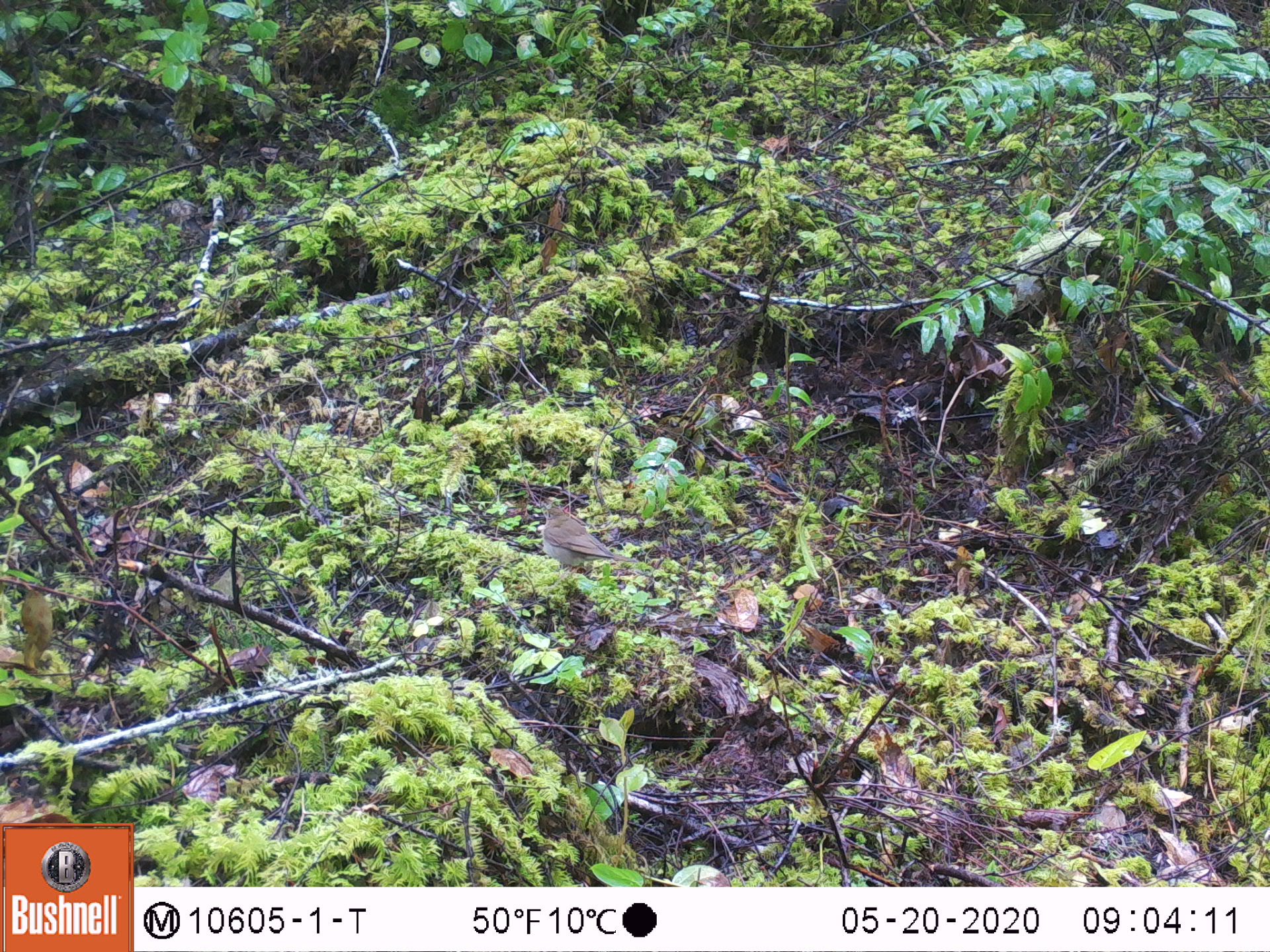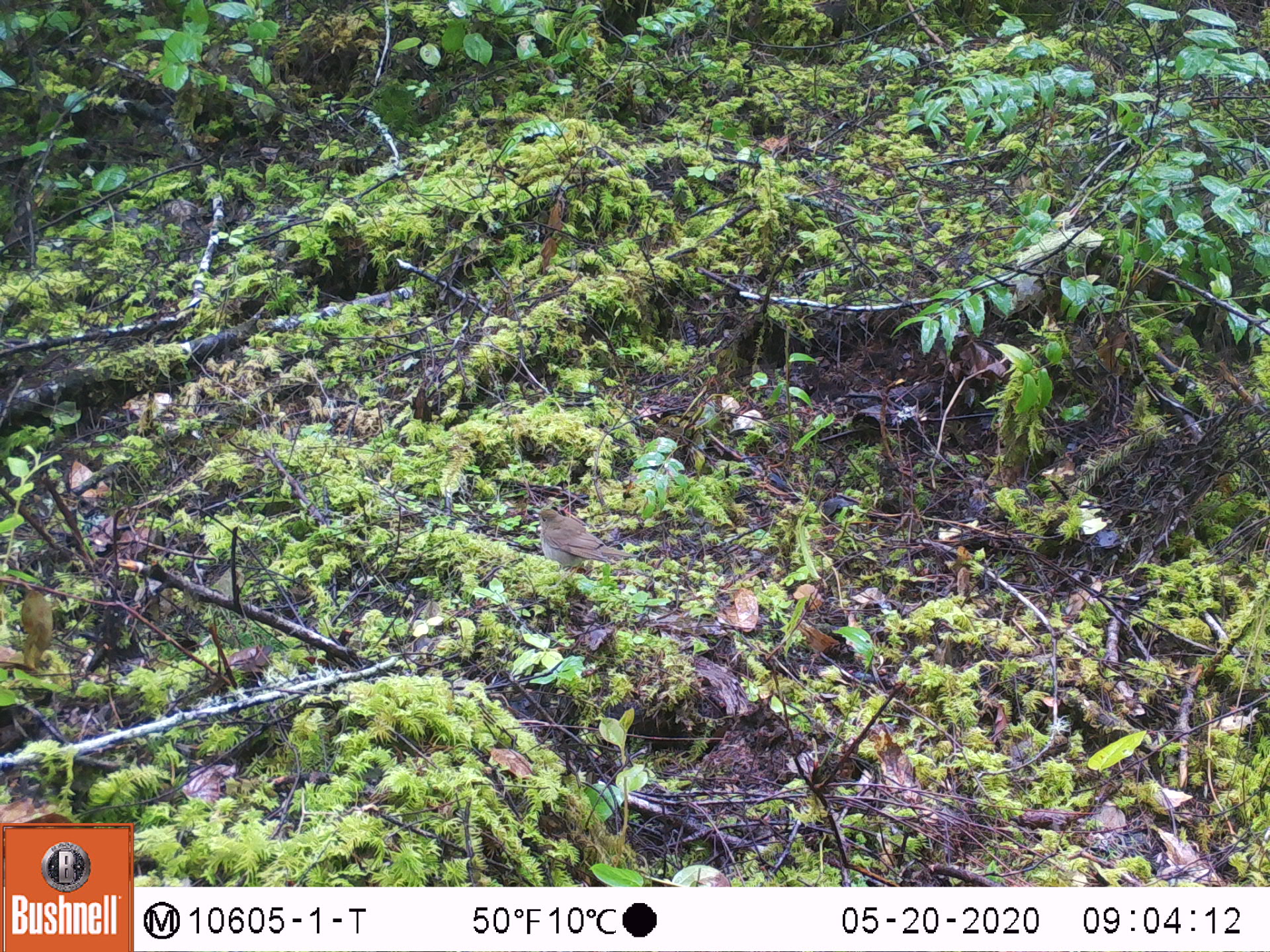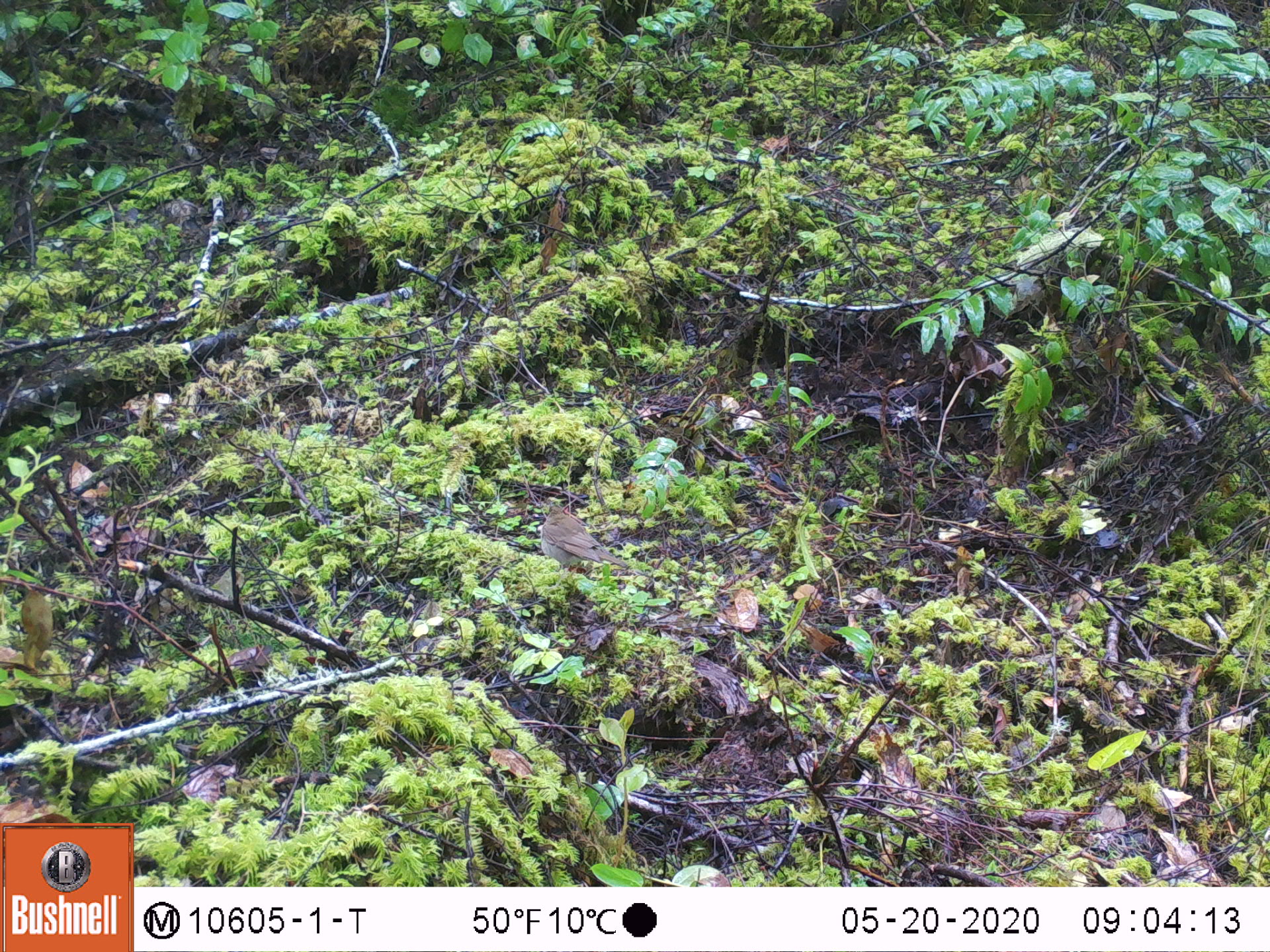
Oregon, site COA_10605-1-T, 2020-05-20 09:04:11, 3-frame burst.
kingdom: Animalia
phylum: Chordata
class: Aves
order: Passeriformes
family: Turdidae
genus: Catharus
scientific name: Catharus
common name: brown thrushes and nightingale-thrushes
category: catharus species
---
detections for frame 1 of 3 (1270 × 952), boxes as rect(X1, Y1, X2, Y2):
catharus species: rect(536, 503, 636, 570)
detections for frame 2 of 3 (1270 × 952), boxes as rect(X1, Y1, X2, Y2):
catharus species: rect(531, 504, 639, 568)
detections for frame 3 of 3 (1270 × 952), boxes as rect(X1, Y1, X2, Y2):
catharus species: rect(540, 499, 628, 573)